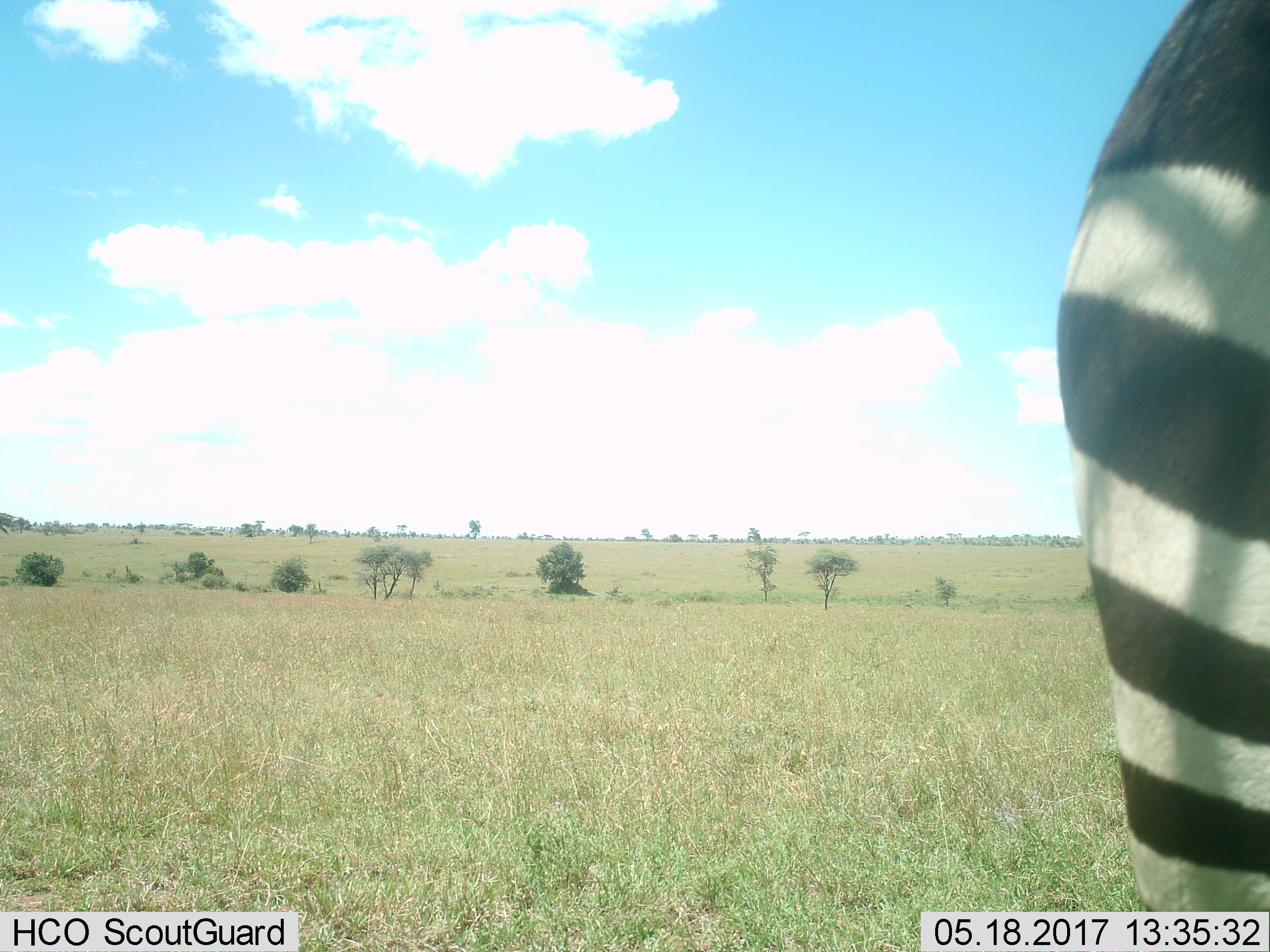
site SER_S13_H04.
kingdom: Animalia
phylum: Chordata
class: Mammalia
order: Perissodactyla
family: Equidae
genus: Equus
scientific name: Equus quagga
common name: plains zebra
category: zebraplains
Zebraplains (plains zebra) (Equus quagga), count 1. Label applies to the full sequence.